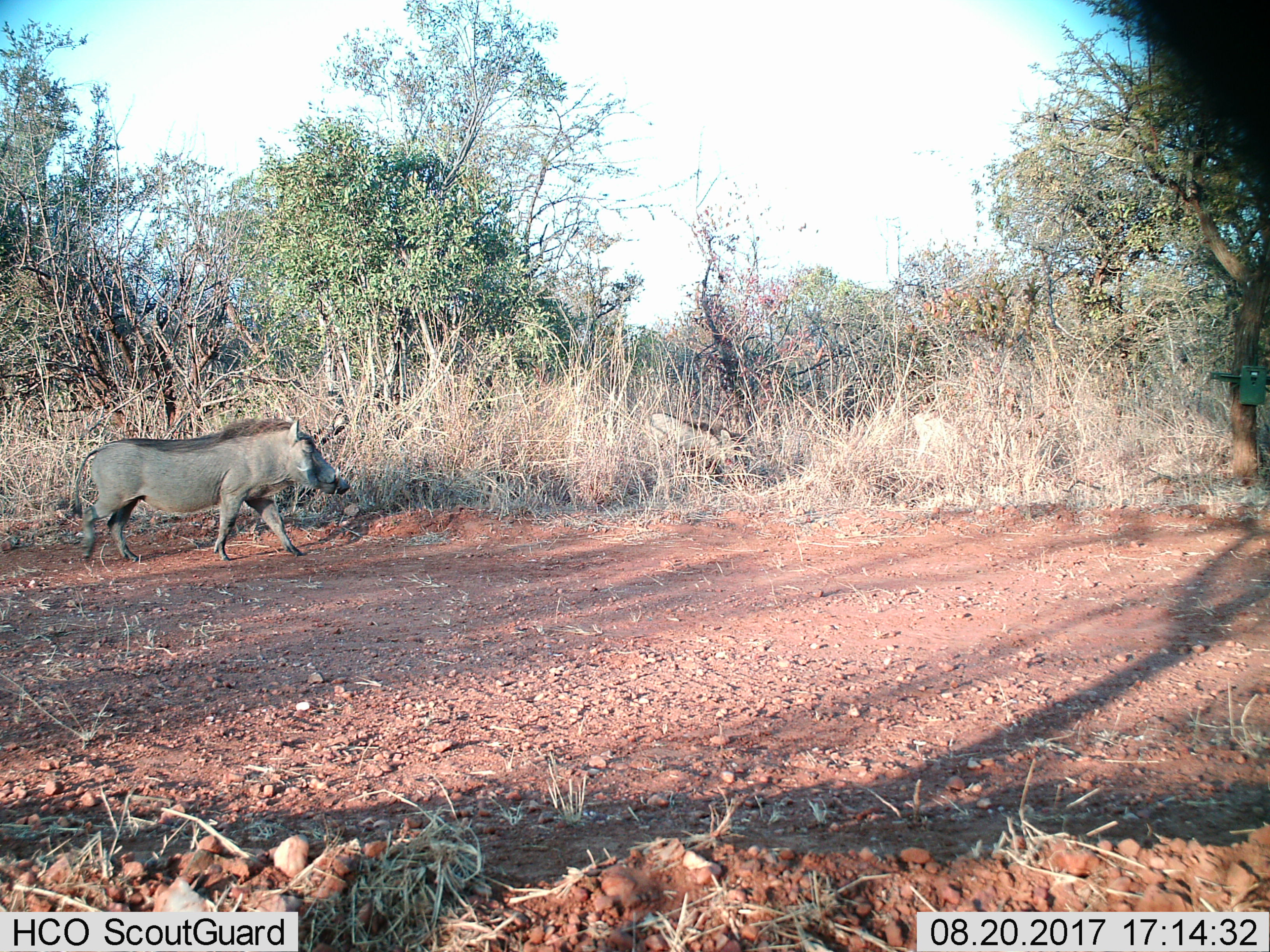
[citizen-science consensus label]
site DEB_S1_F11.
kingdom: Animalia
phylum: Chordata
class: Mammalia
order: Artiodactyla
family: Suidae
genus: Phacochoerus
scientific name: Phacochoerus africanus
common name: warthog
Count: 1.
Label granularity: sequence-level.